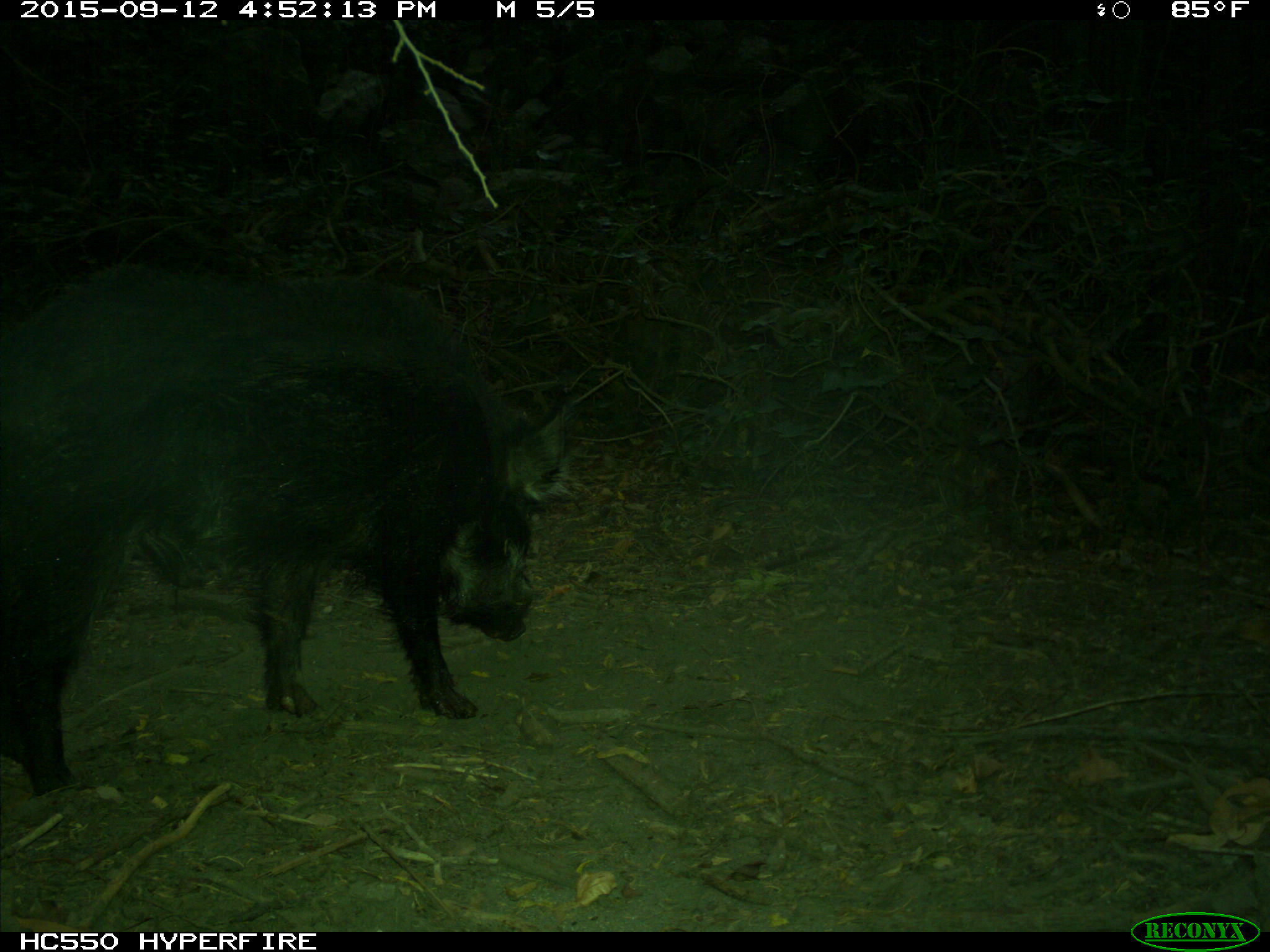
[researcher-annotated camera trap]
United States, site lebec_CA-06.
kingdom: Animalia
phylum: Chordata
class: Mammalia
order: Artiodactyla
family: Suidae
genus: Sus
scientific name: Sus scrofa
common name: wild boar